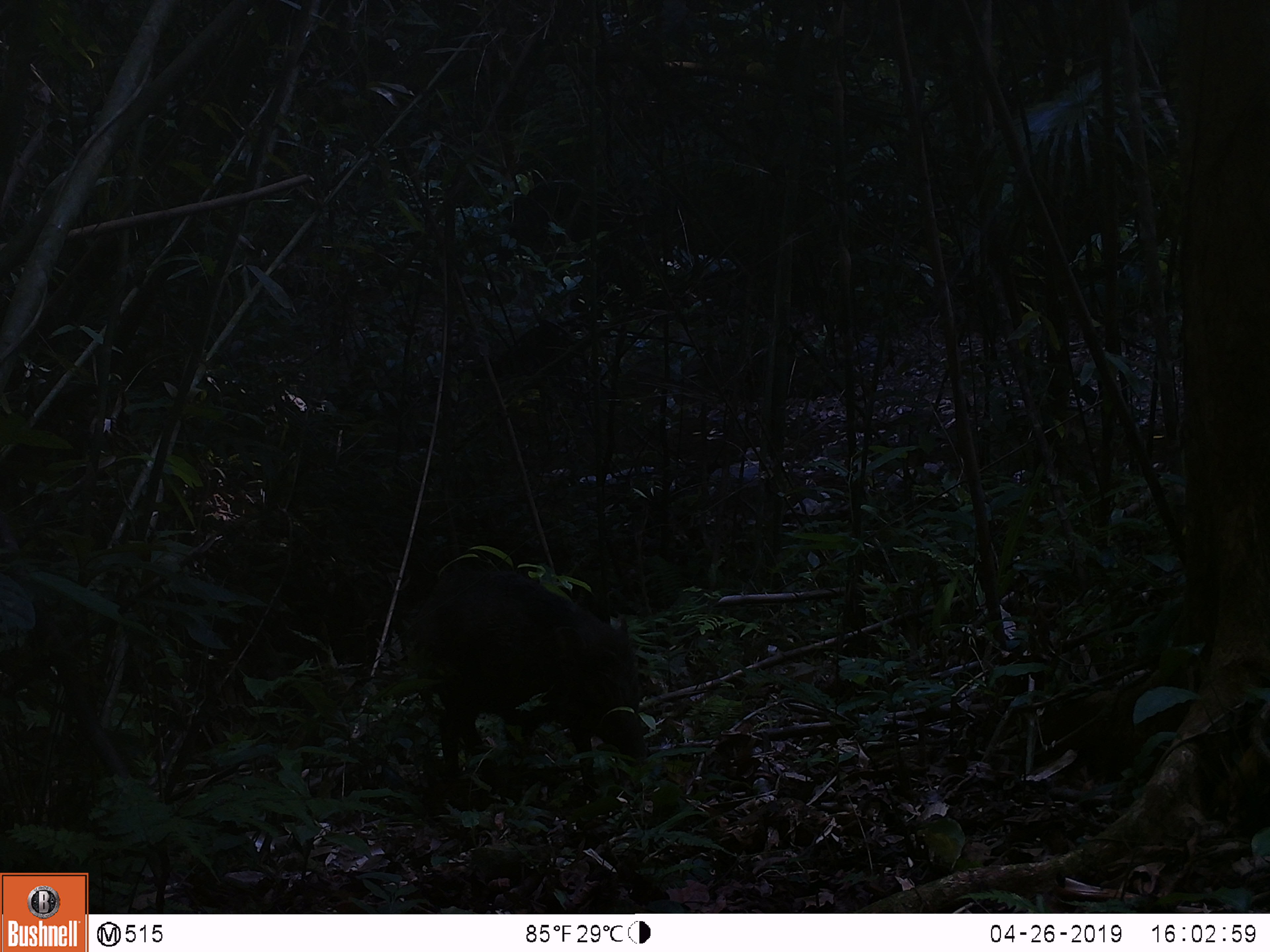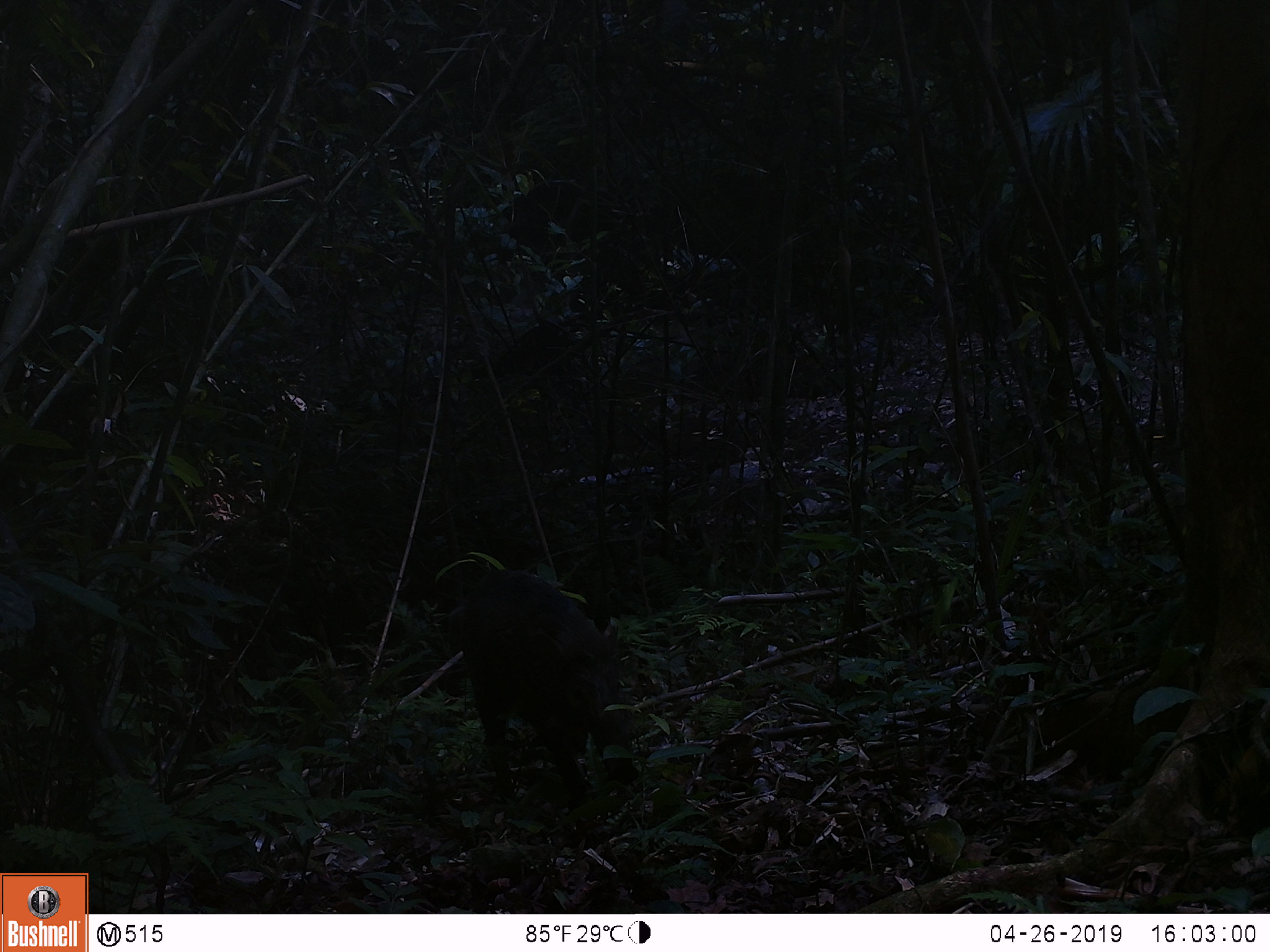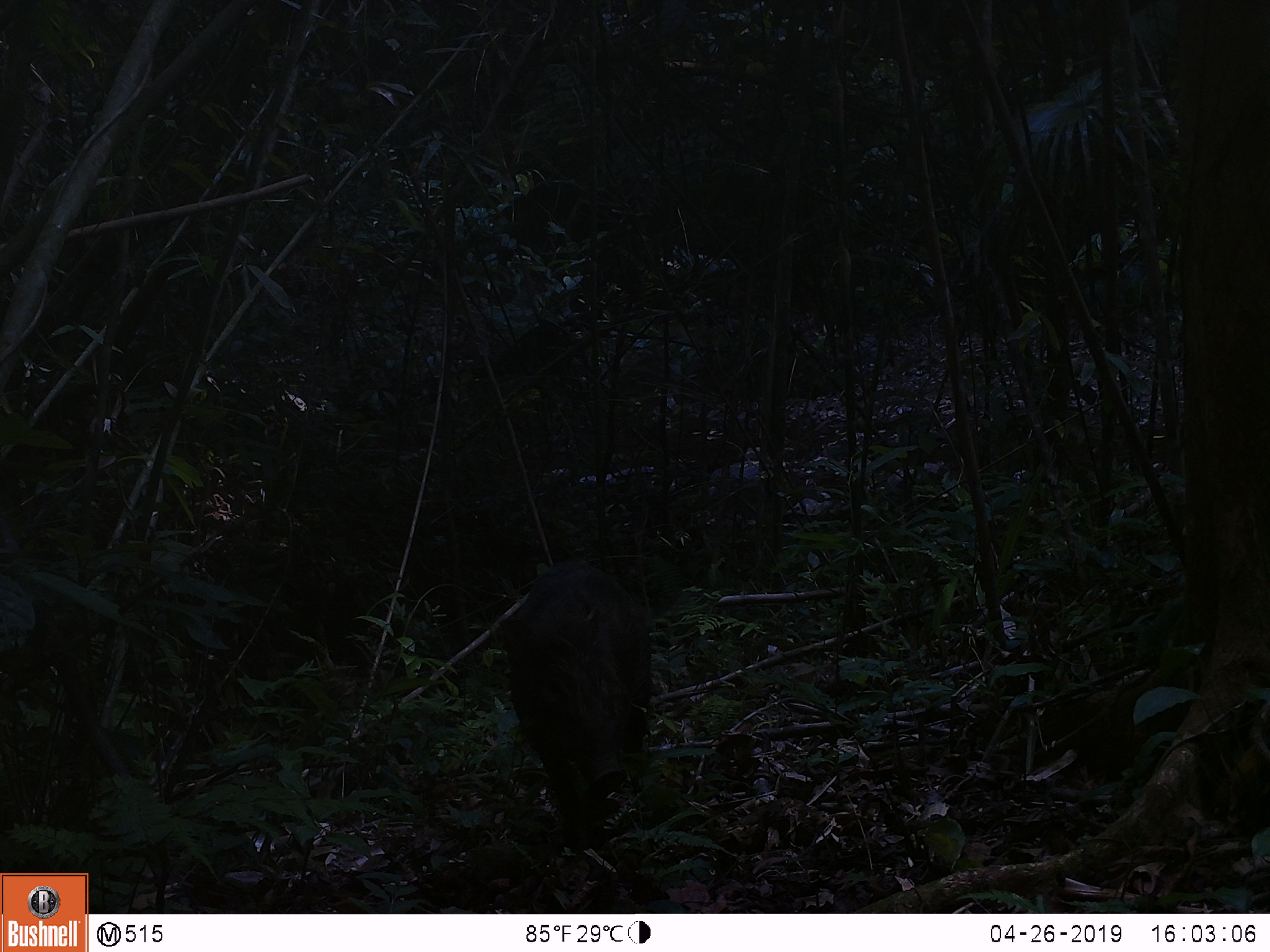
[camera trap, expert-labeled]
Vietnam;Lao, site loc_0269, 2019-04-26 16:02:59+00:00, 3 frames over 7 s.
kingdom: Animalia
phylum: Chordata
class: Mammalia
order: Artiodactyla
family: Suidae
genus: Sus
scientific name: Sus scrofa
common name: eurasian wild pig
Eurasian wild pig (Sus scrofa). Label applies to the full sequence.